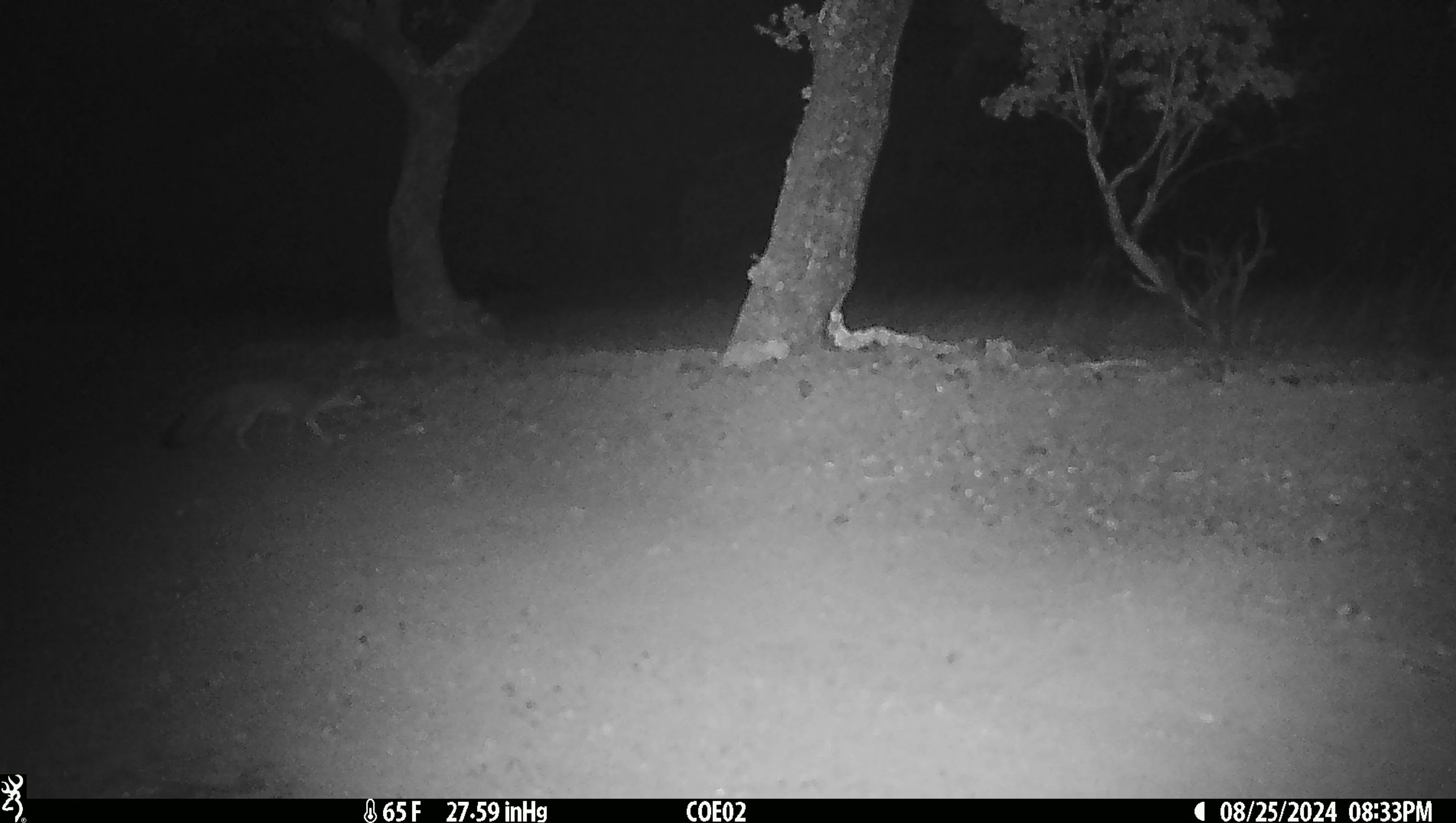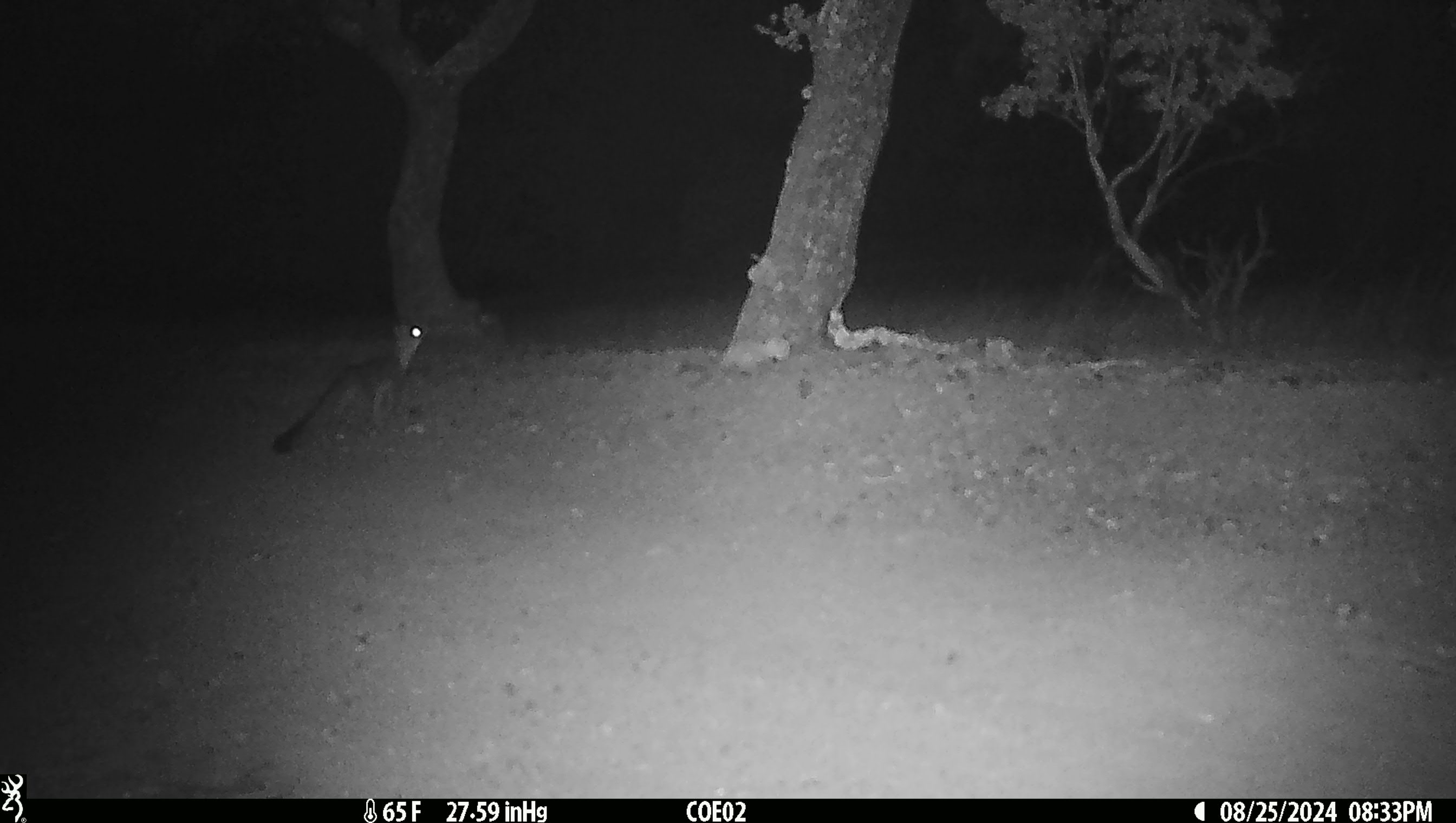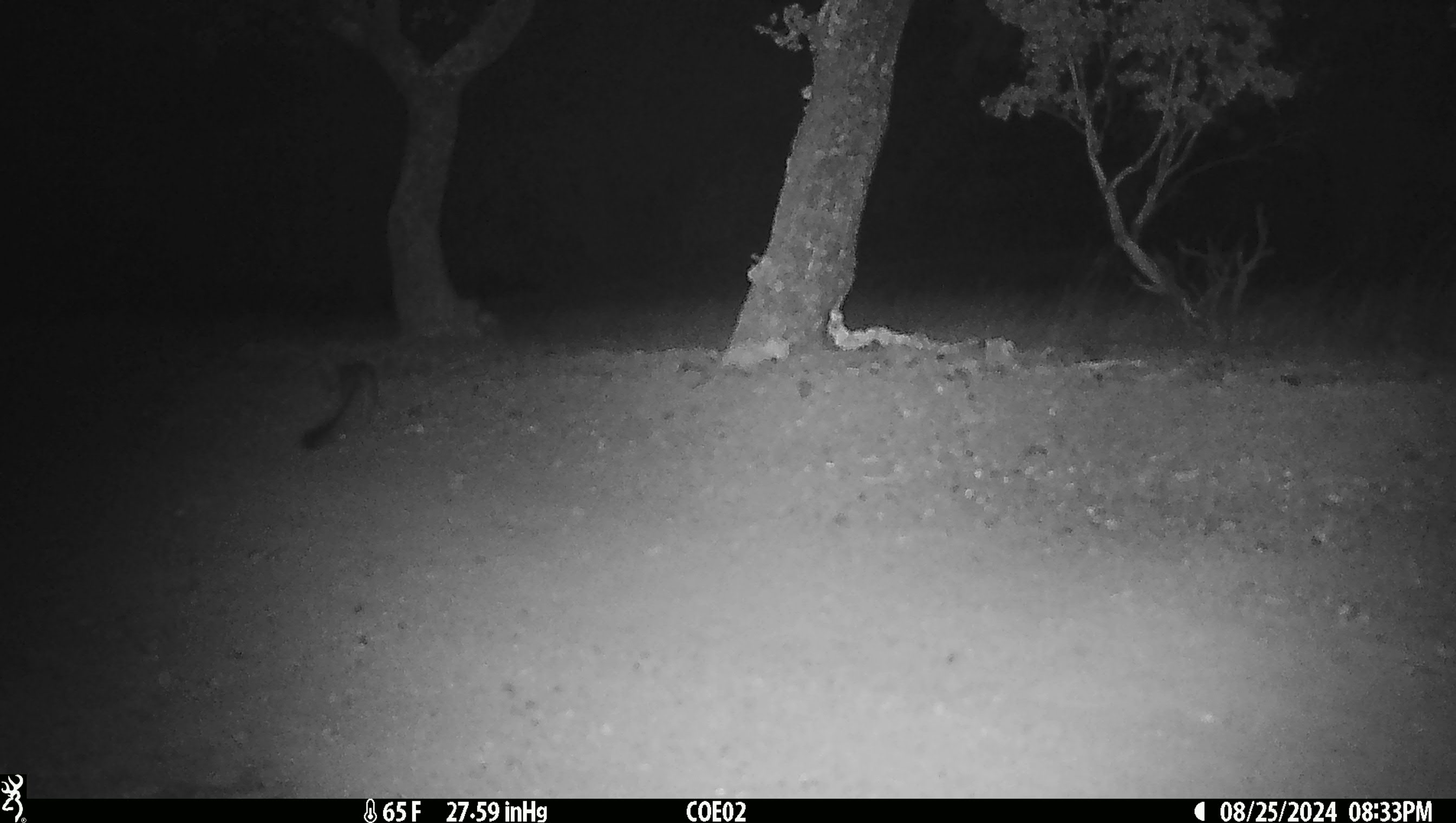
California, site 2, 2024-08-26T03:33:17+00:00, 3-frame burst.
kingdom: Animalia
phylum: Chordata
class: Mammalia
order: Carnivora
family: Canidae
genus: Urocyon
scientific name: Urocyon cinereoargenteus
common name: gray fox